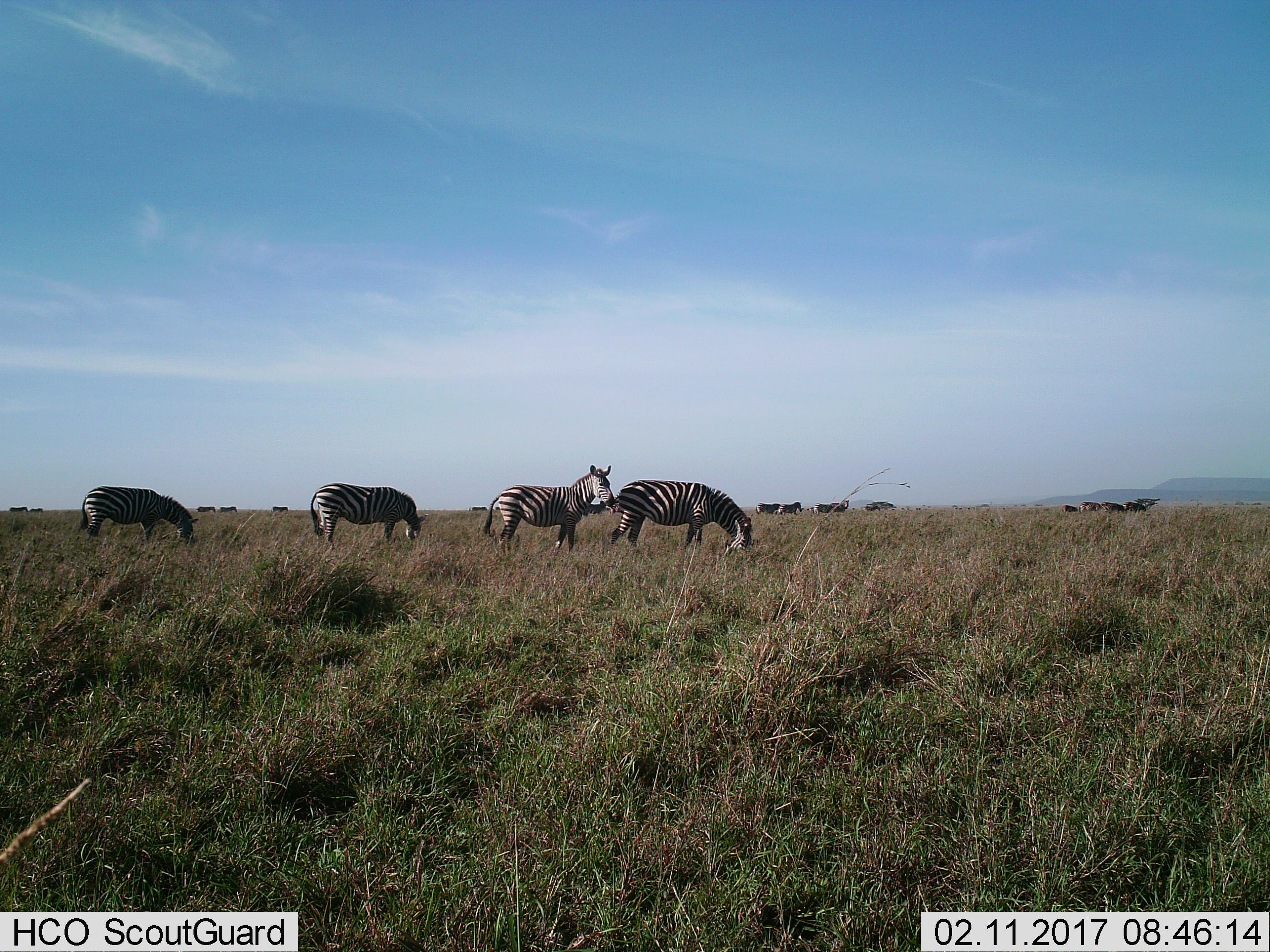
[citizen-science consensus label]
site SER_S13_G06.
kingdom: Animalia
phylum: Chordata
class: Mammalia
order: Perissodactyla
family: Equidae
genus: Equus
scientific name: Equus quagga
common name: plains zebra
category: zebraplains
Zebraplains (plains zebra) (Equus quagga), count 11-50. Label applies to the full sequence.